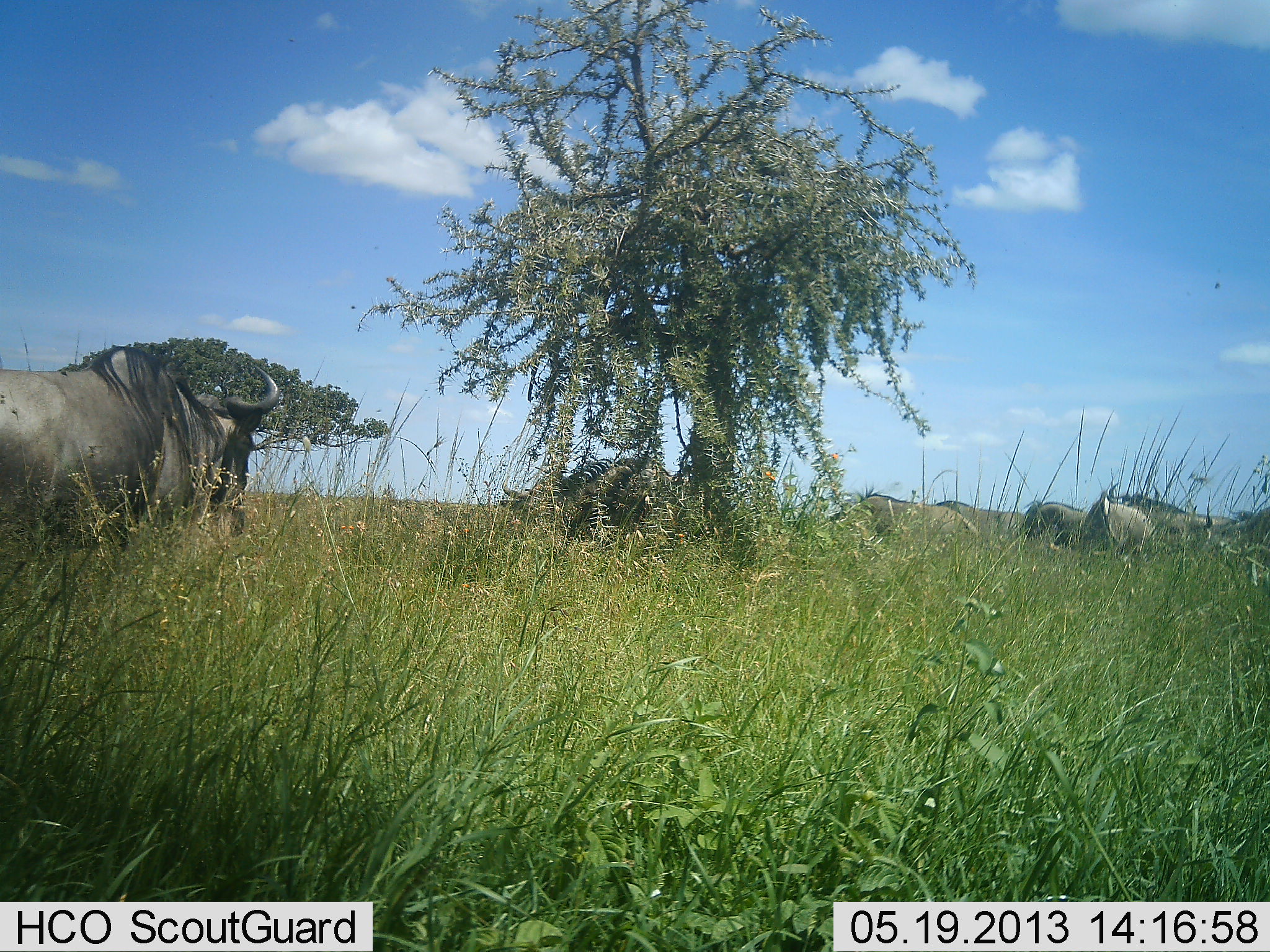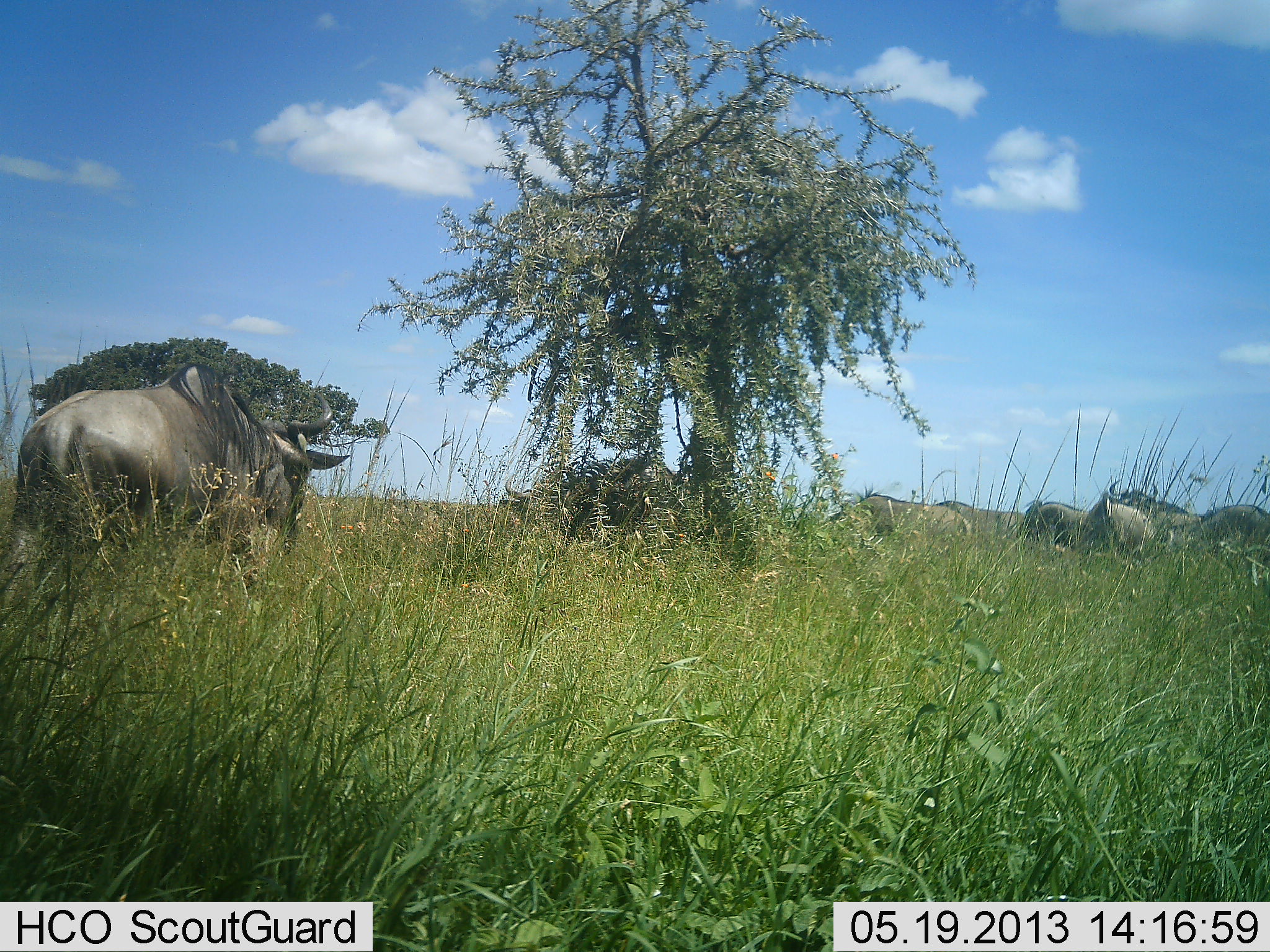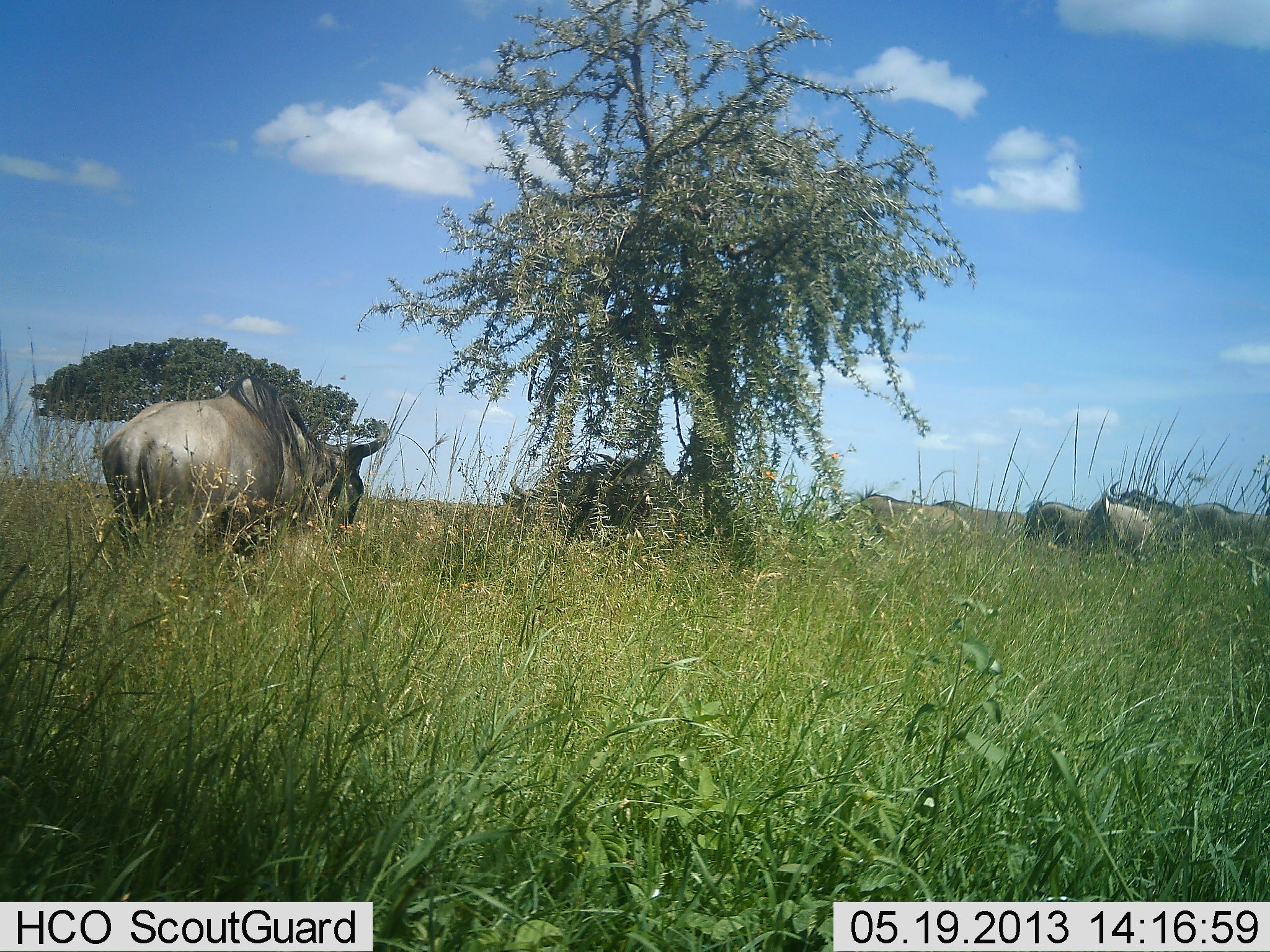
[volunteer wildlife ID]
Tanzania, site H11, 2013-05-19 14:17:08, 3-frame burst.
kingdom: Animalia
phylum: Chordata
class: Mammalia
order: Artiodactyla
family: Bovidae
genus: Connochaetes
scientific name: Connochaetes taurinus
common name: blue wildebeest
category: wildebeest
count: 8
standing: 70%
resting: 20%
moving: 60%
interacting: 0%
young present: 0%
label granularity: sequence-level